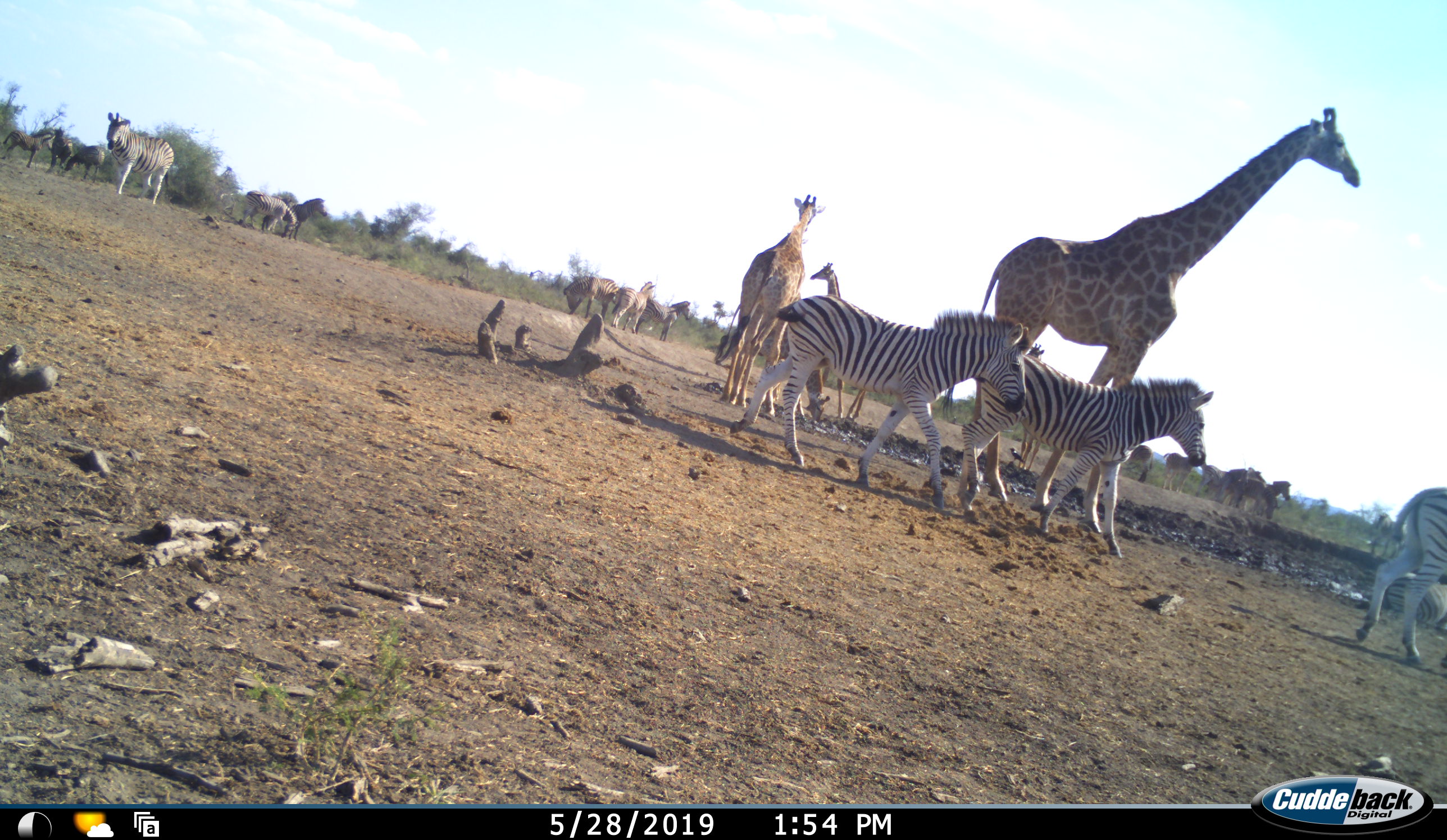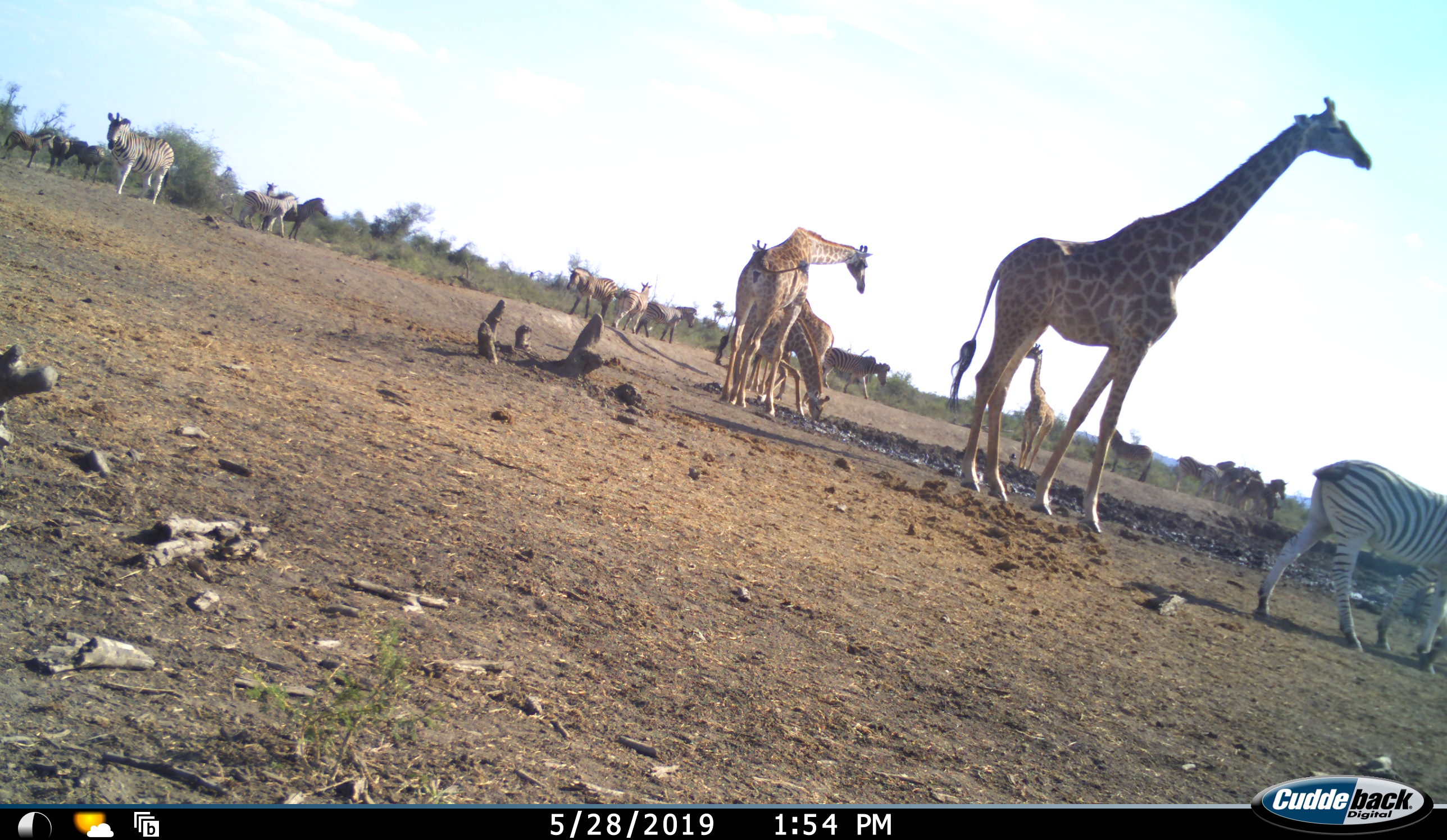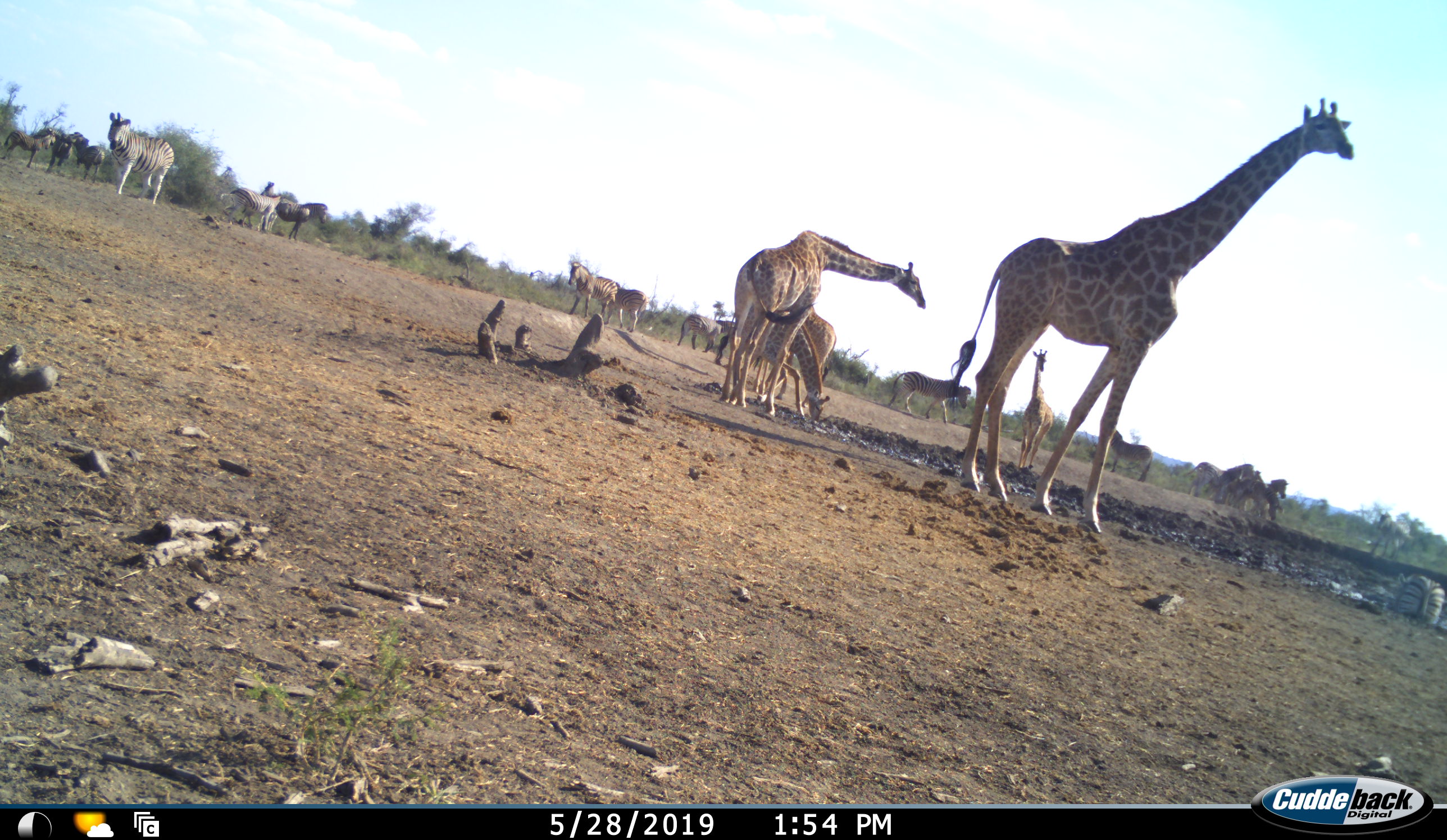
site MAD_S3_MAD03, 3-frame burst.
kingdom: Animalia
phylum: Chordata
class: Mammalia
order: Artiodactyla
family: Giraffidae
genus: Giraffa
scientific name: Giraffa camelopardalis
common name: giraffe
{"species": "giraffe (Giraffa camelopardalis)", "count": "4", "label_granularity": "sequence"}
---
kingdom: Animalia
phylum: Chordata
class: Mammalia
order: Perissodactyla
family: Equidae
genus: Equus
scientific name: Equus quagga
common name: plains zebra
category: zebraplains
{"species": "zebraplains (plains zebra) (Equus quagga)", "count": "11-50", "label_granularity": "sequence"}